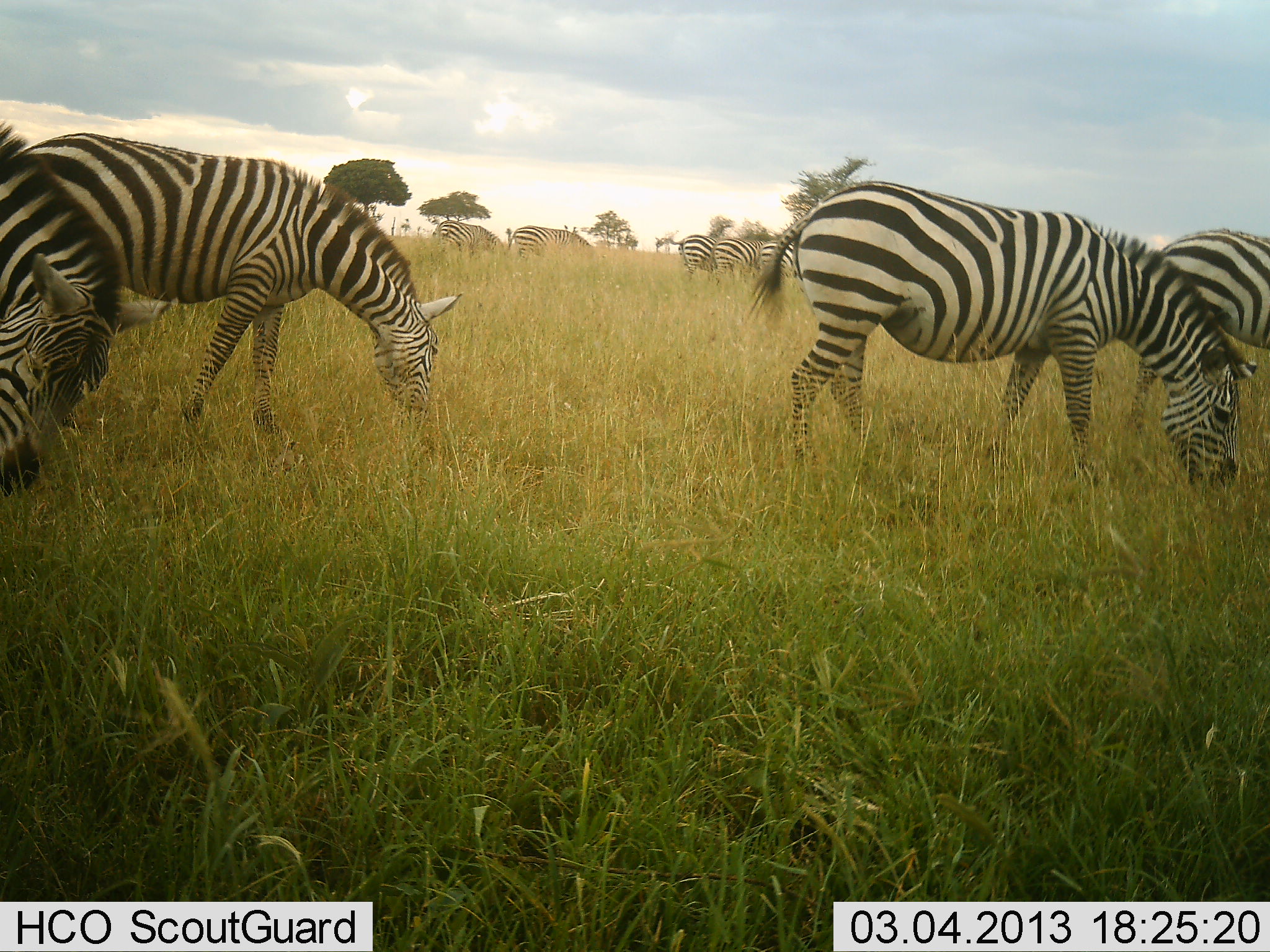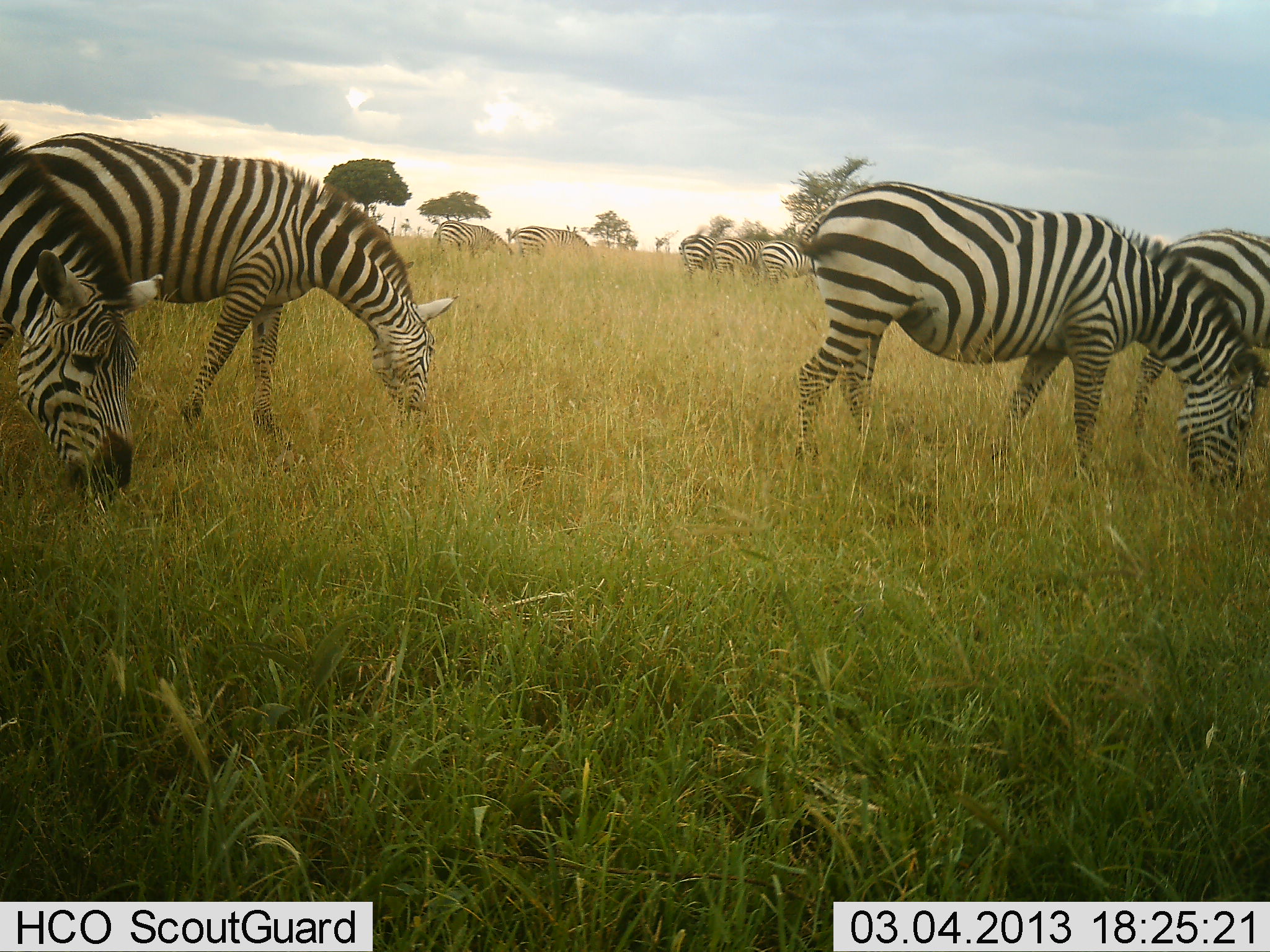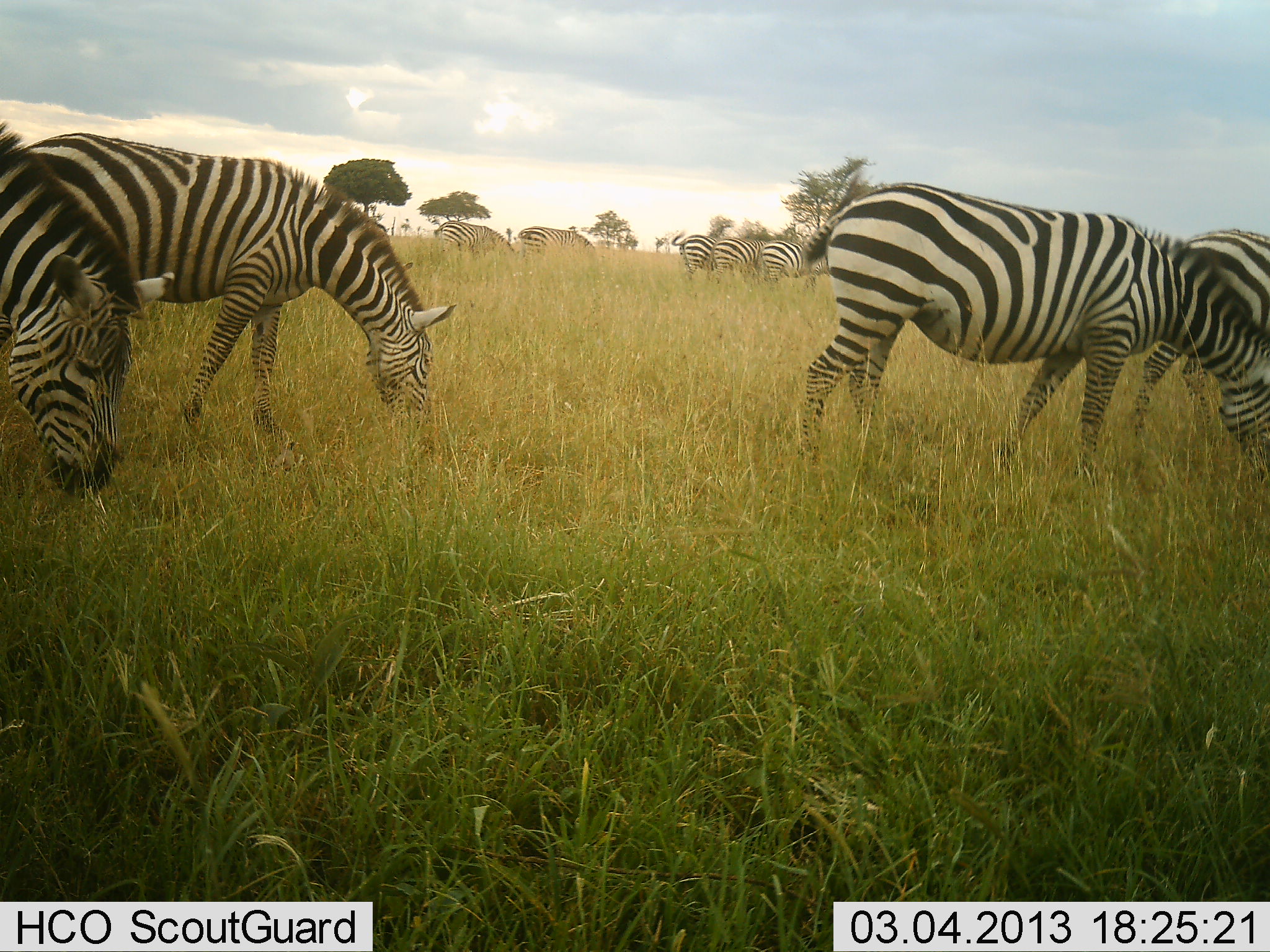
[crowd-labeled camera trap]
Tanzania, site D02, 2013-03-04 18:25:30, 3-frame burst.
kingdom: Animalia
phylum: Chordata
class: Mammalia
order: Perissodactyla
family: Equidae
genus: Equus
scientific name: Equus quagga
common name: plains zebra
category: zebra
Zebra (plains zebra) (Equus quagga), count 9. Behavior (volunteer vote fractions): standing 38%, resting 0%, moving 0%, interacting 0%. Young present (vote fraction): 0%. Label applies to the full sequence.